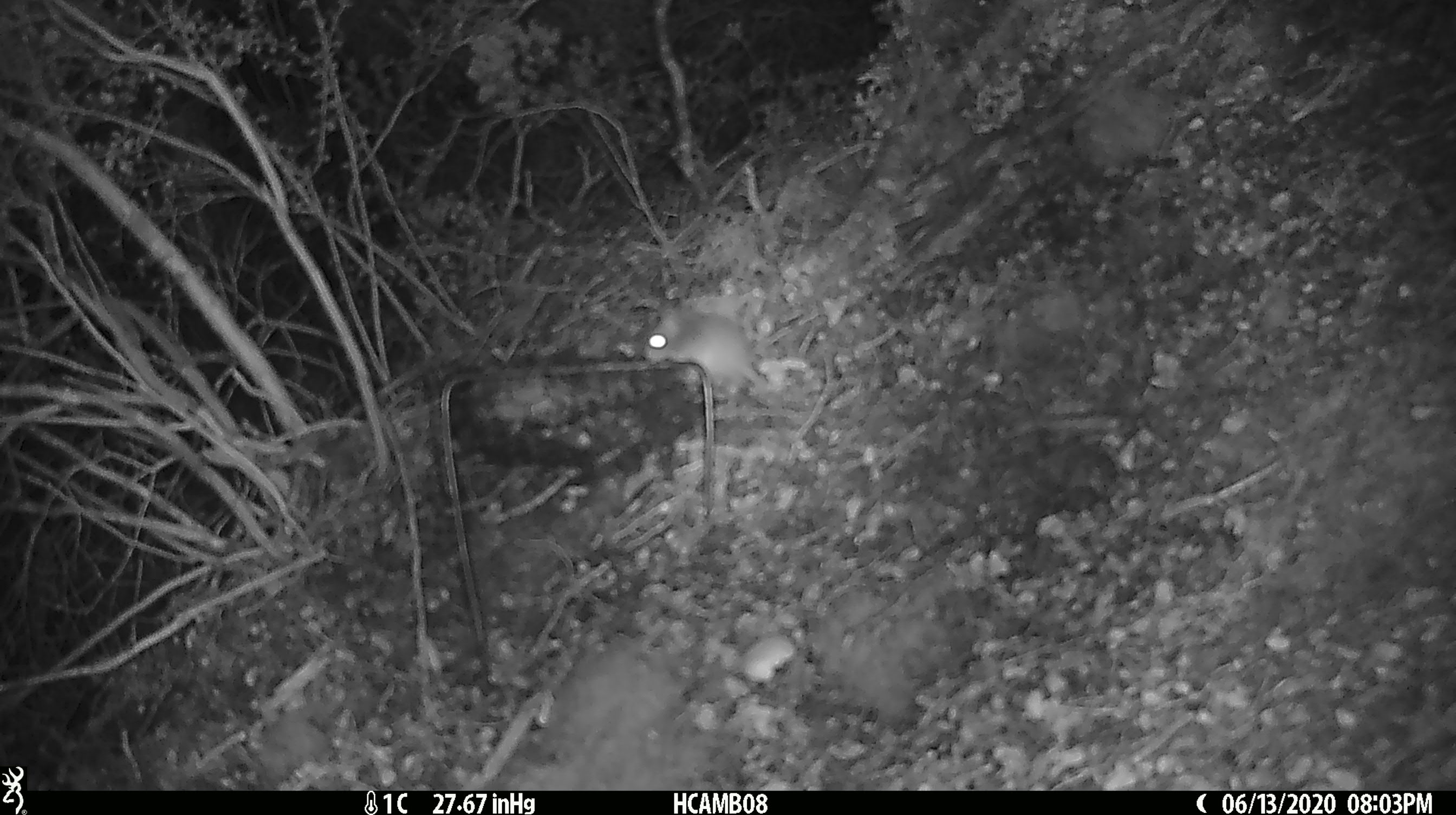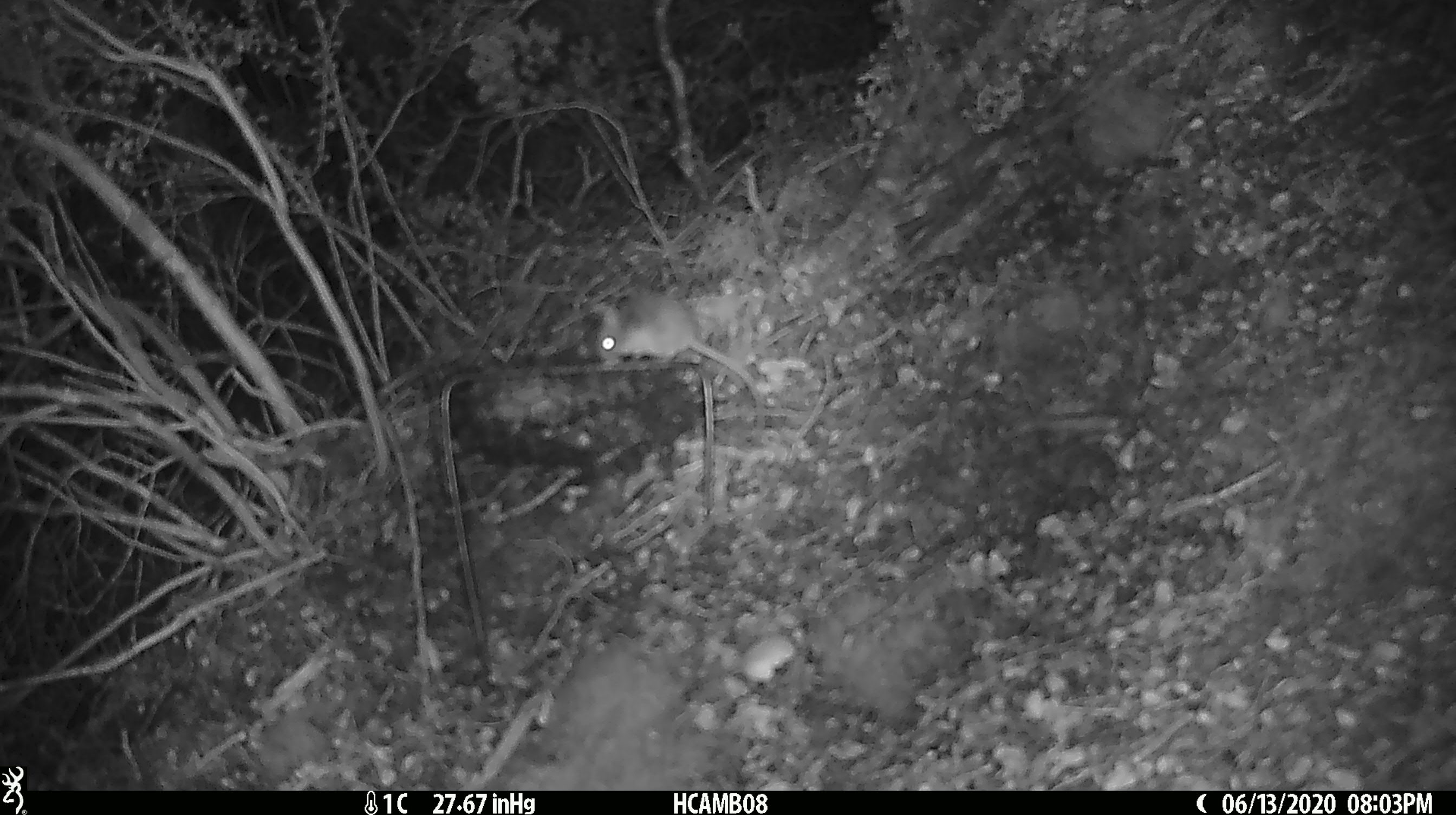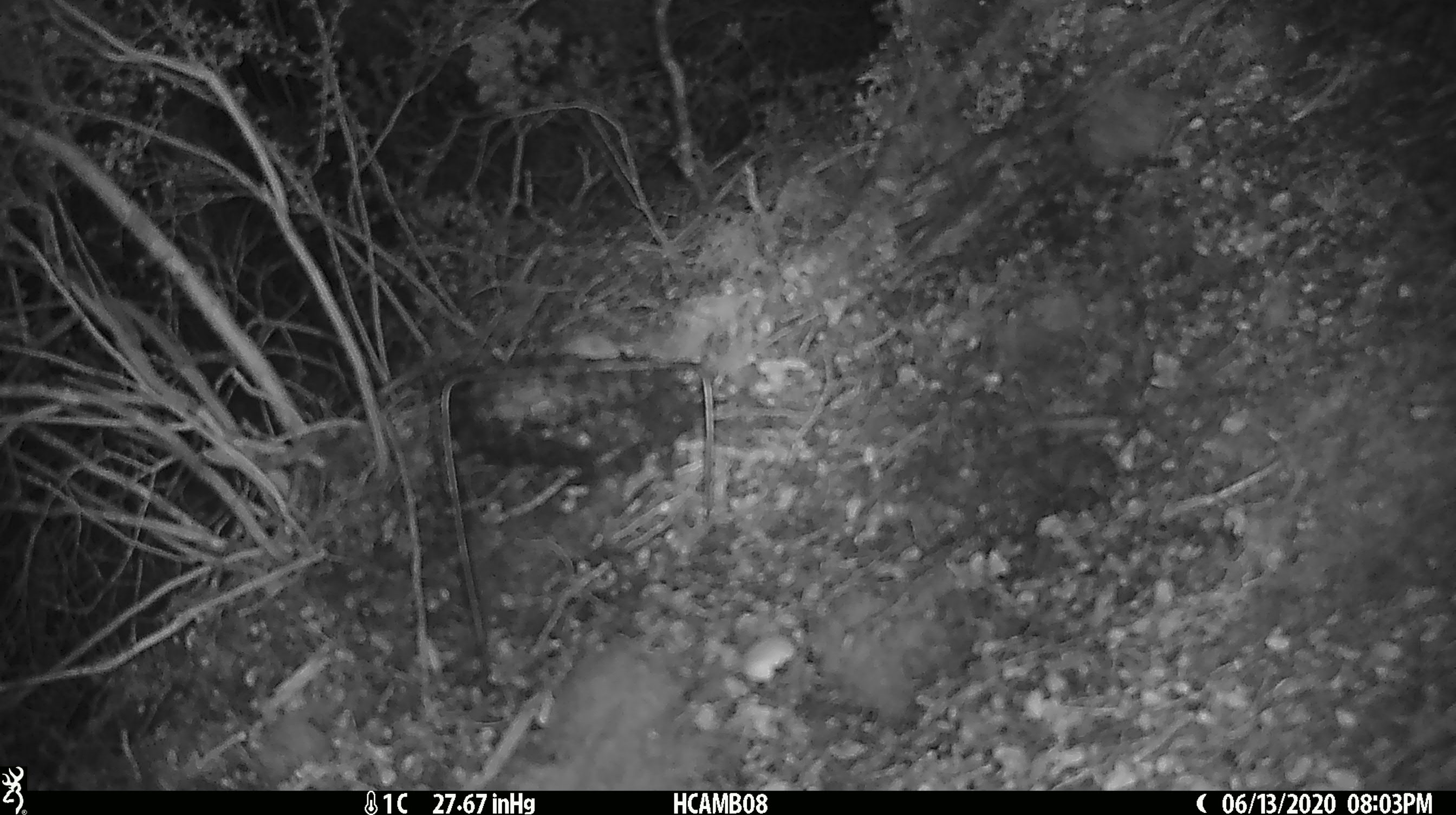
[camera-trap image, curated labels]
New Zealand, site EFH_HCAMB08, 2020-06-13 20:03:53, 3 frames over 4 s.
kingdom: Animalia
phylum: Chordata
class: Mammalia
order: Rodentia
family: Muridae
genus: Mus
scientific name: Mus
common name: mouse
Mouse (Mus).